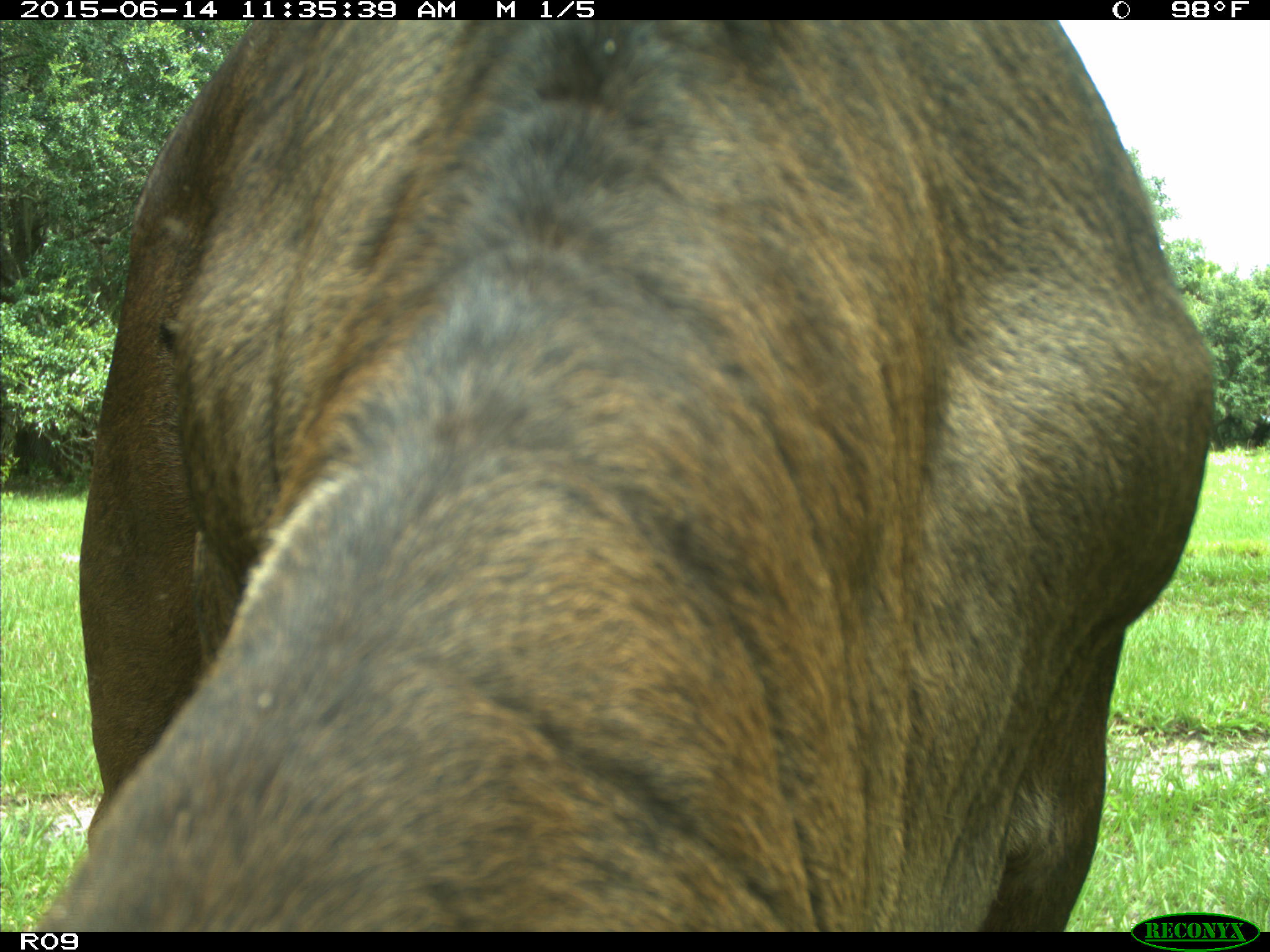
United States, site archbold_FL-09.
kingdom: Animalia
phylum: Chordata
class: Mammalia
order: Artiodactyla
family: Bovidae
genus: Bos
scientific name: Bos taurus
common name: domestic cow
Bos taurus (domestic cow).